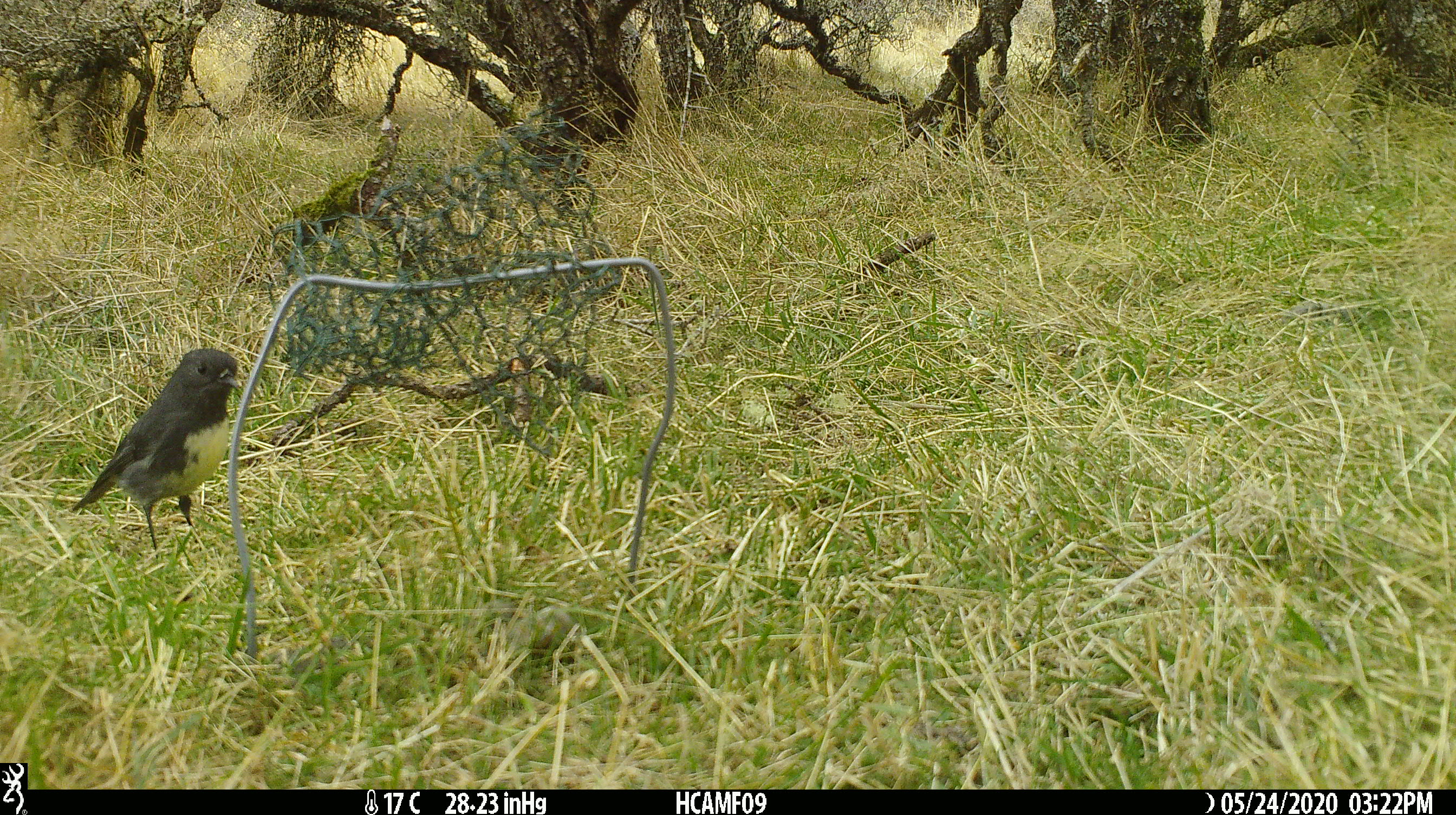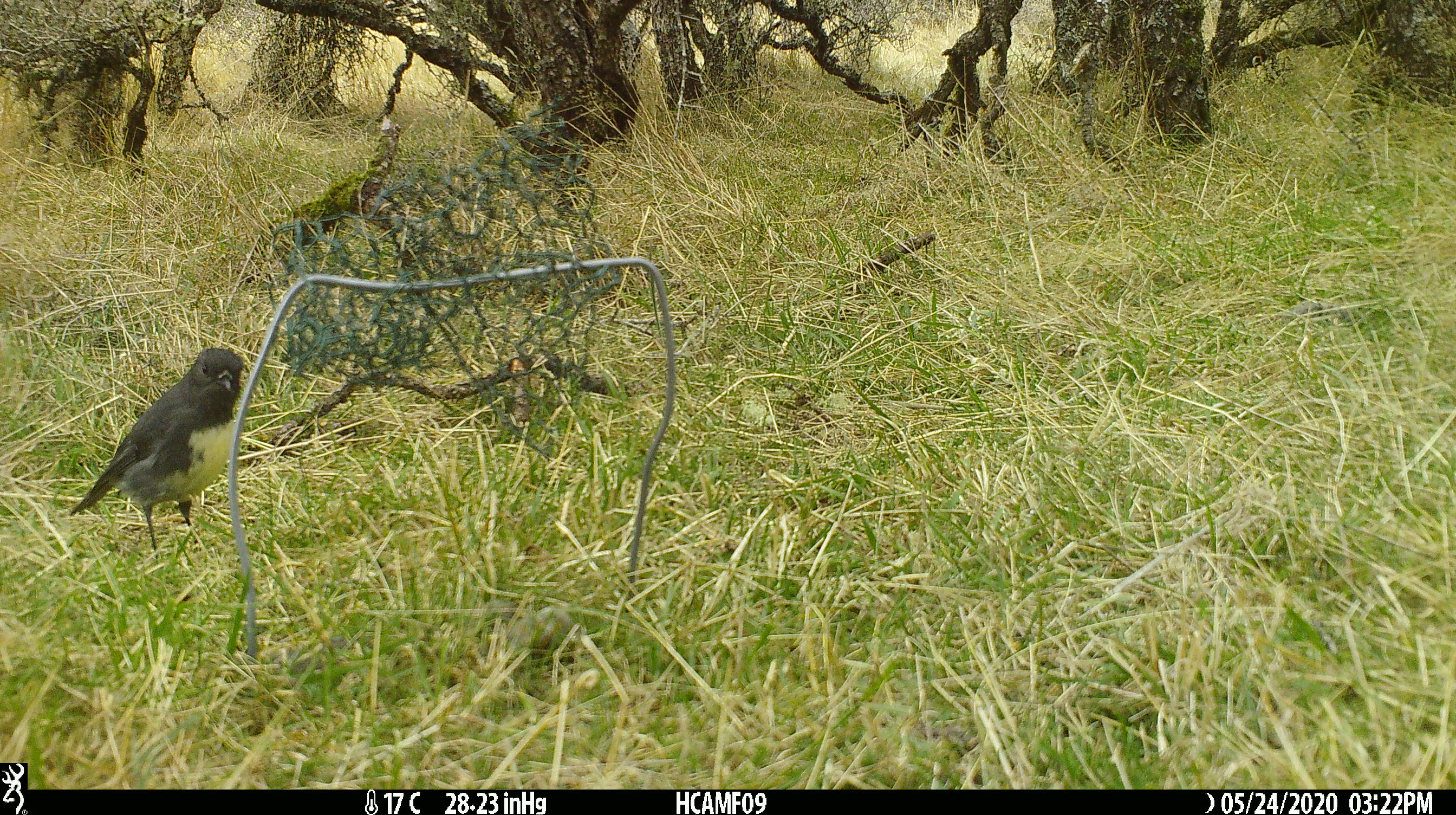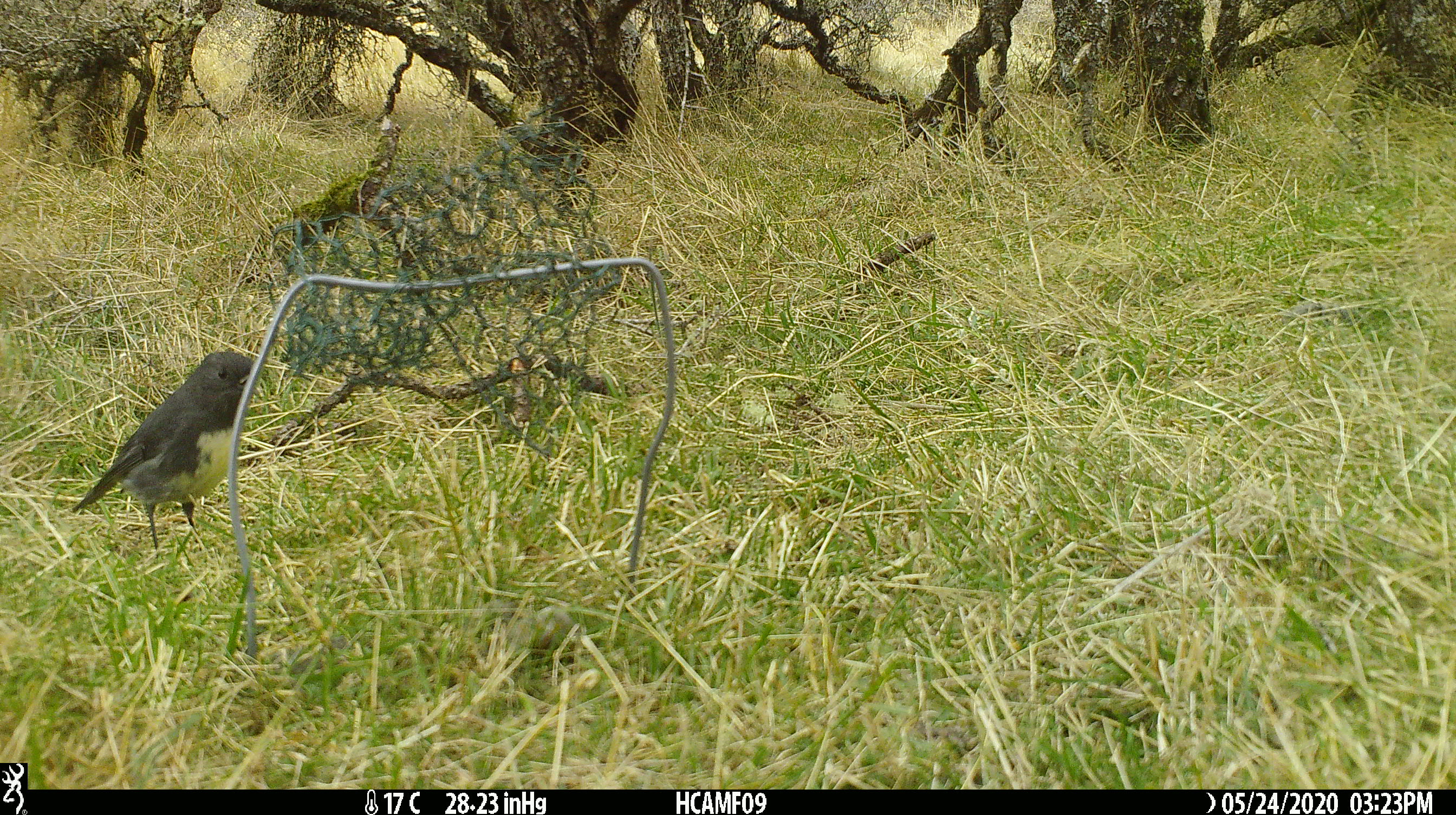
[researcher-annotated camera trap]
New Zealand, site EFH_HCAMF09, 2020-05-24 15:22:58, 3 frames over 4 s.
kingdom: Animalia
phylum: Chordata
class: Aves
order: Passeriformes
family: Petroicidae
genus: Petroica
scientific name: Petroica australis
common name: new zealand robin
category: robin